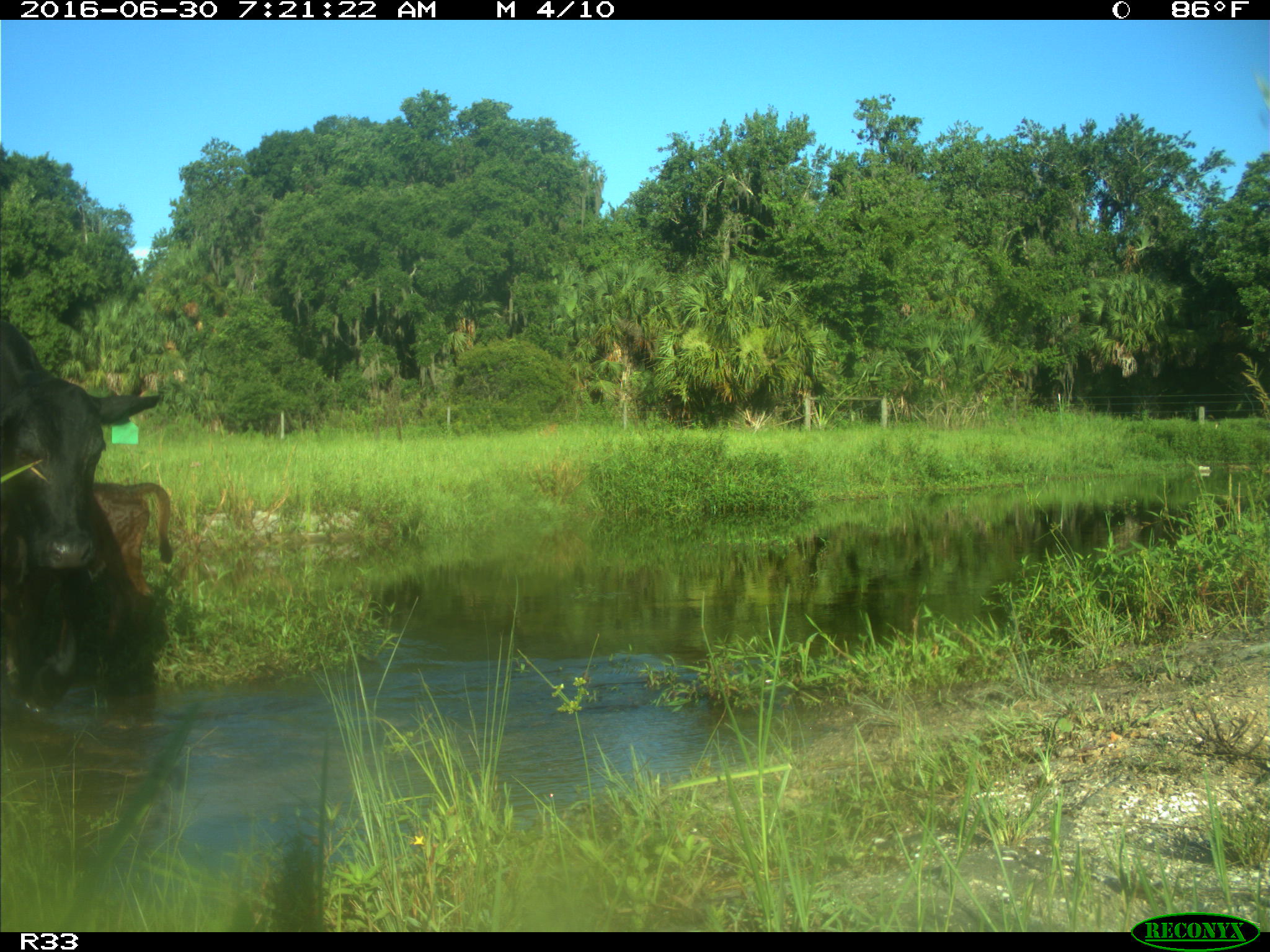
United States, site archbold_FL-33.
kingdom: Animalia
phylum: Chordata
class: Mammalia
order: Artiodactyla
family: Bovidae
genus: Bos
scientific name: Bos taurus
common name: domestic cow